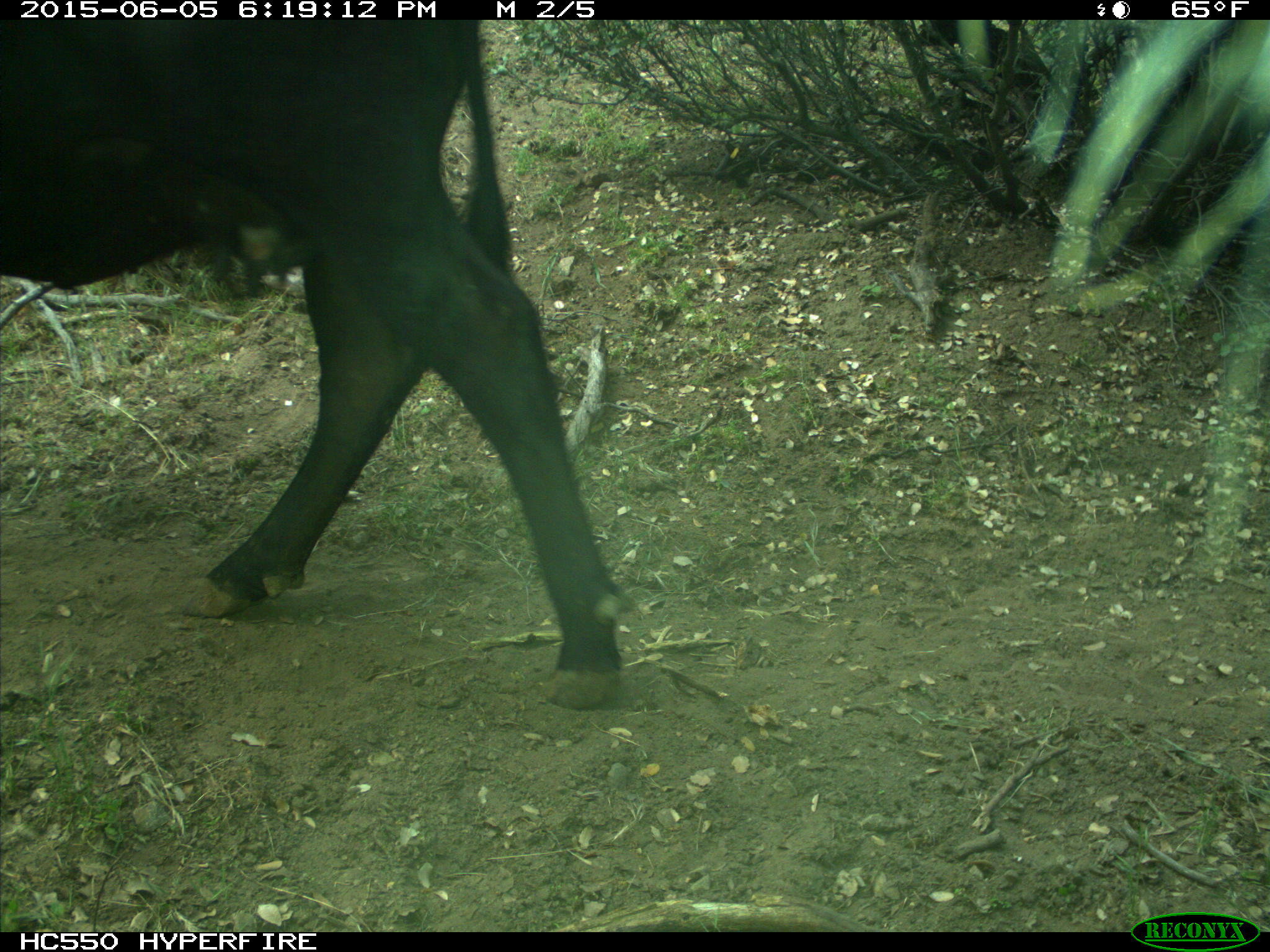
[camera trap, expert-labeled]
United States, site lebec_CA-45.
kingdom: Animalia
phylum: Chordata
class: Mammalia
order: Artiodactyla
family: Bovidae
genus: Bos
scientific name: Bos taurus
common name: domestic cow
Bos taurus (domestic cow).